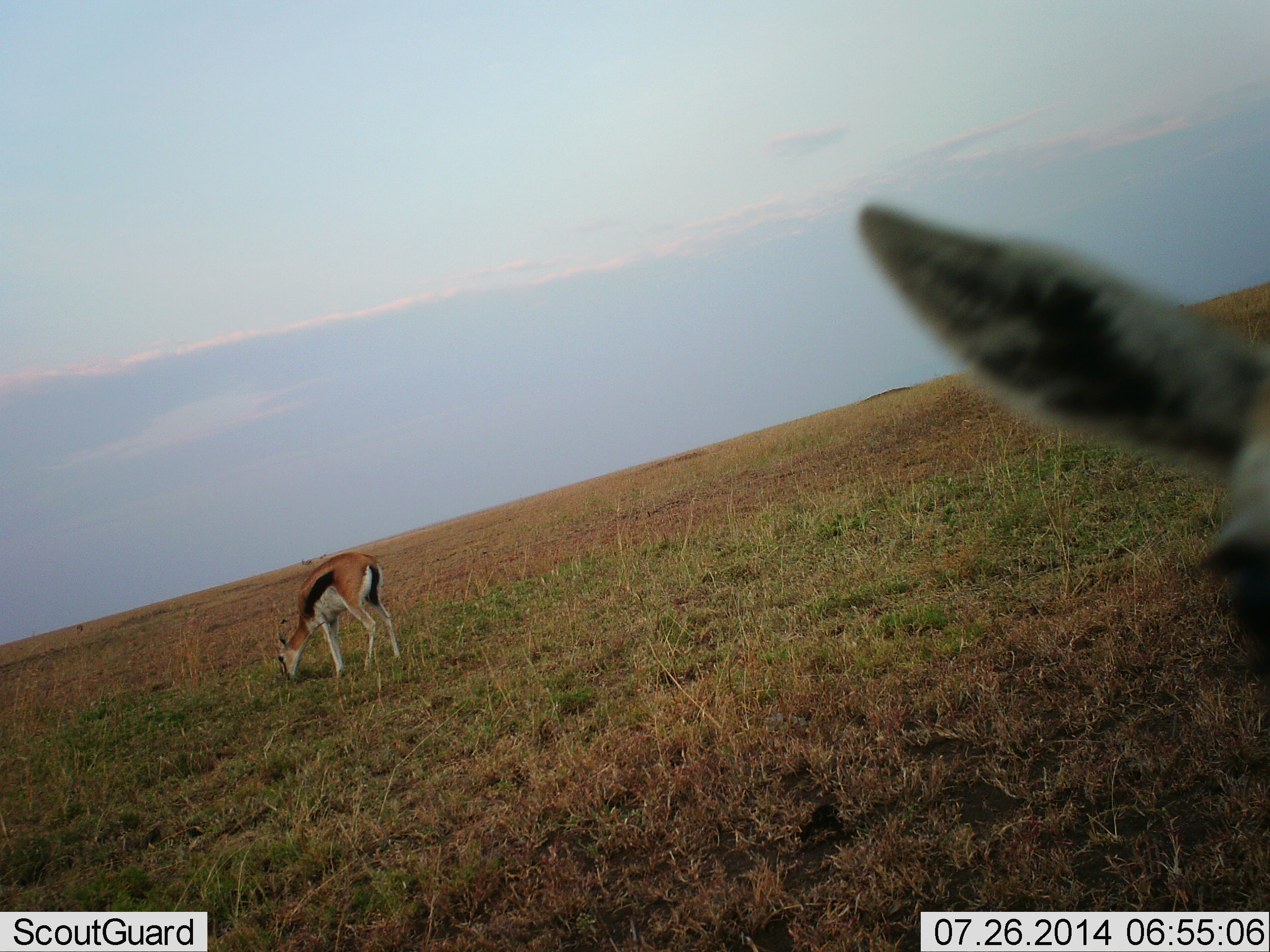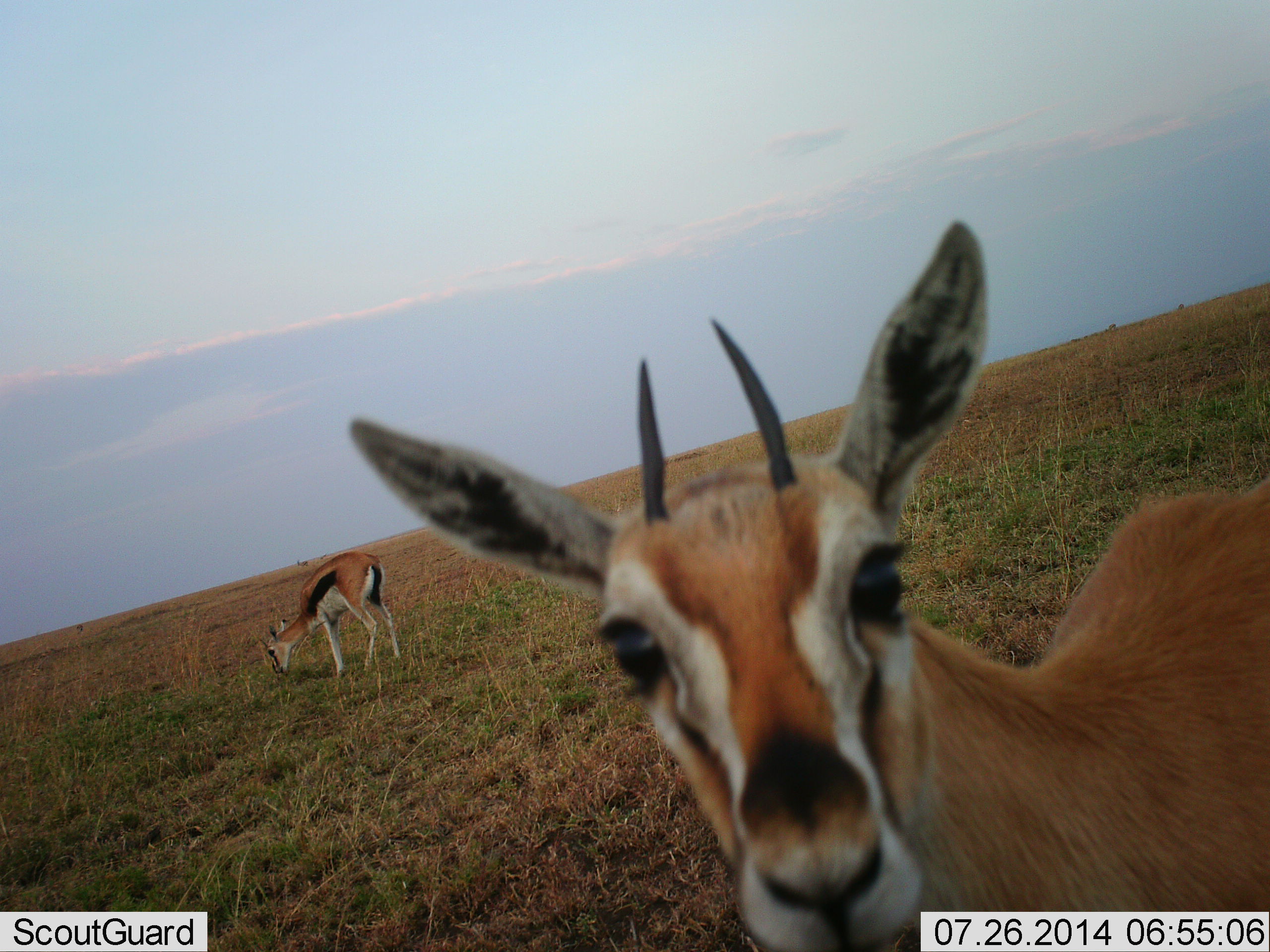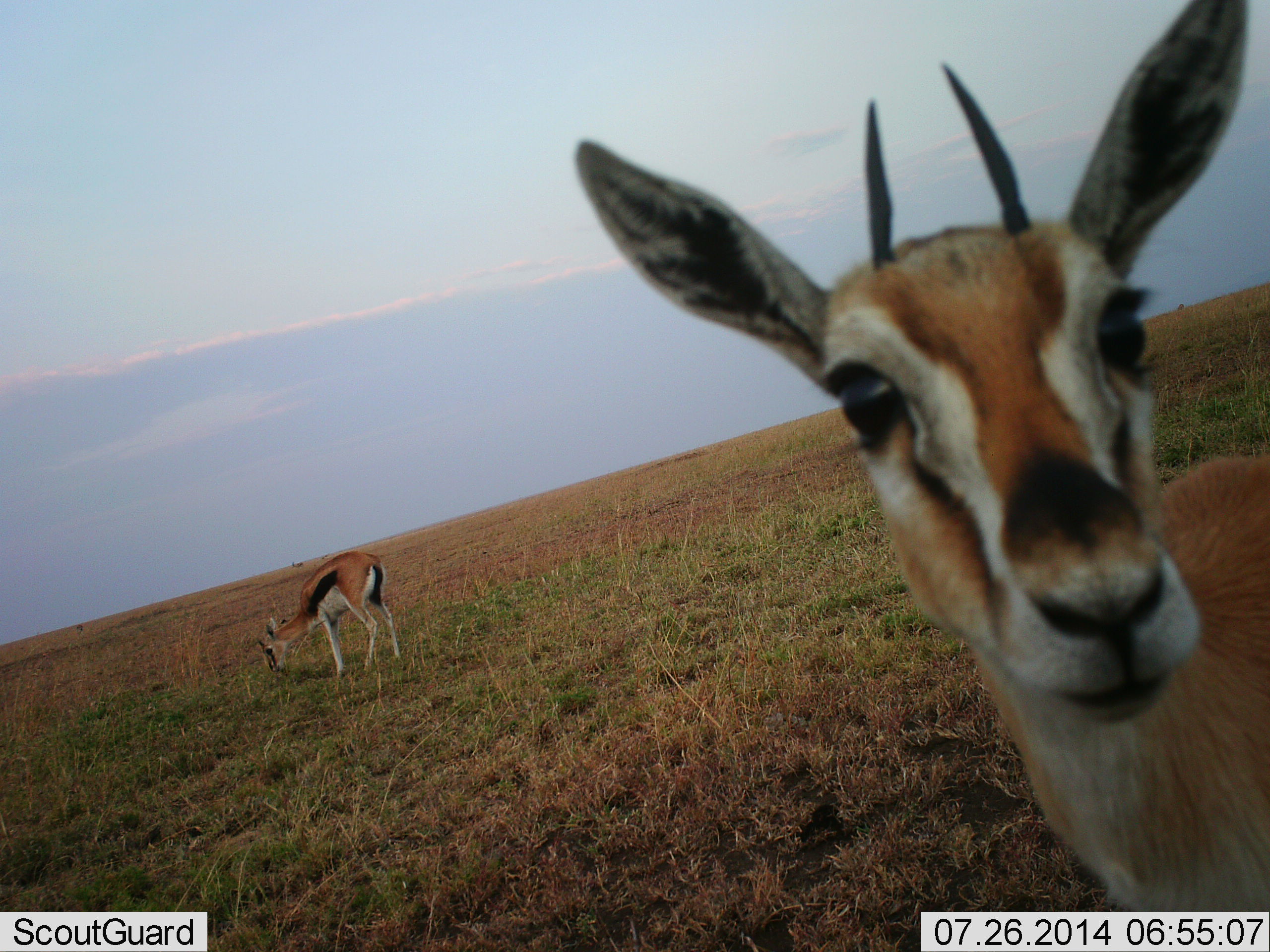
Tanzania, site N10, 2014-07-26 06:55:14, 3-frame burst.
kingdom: Animalia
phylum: Chordata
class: Mammalia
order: Artiodactyla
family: Bovidae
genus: Eudorcas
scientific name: Eudorcas thomsonii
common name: thomson's gazelle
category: gazellethomsons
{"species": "gazellethomsons (thomson's gazelle) (Eudorcas thomsonii)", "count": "2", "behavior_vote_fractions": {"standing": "70%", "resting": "0%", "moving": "20%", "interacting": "20%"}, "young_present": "0%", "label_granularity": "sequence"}